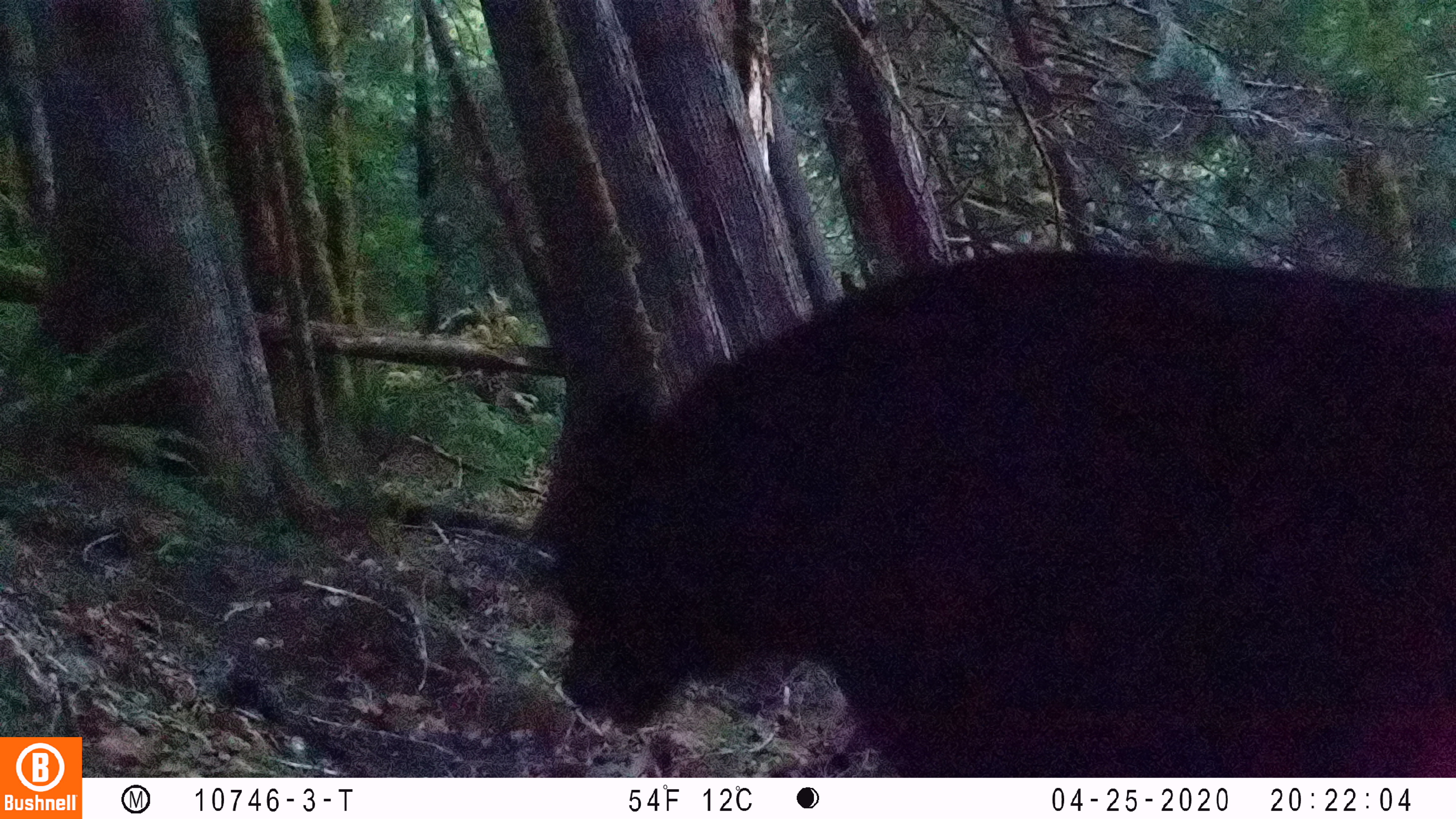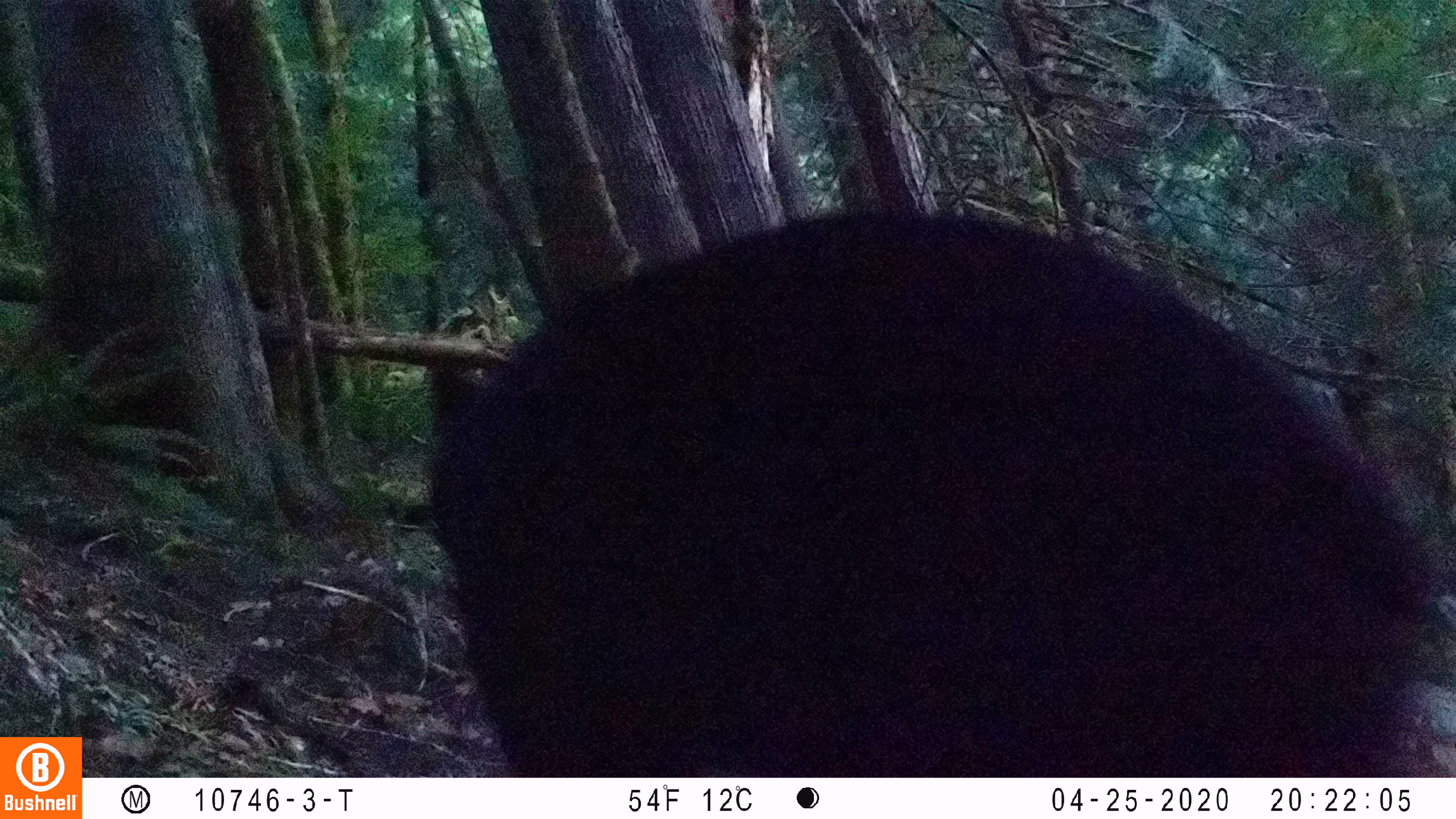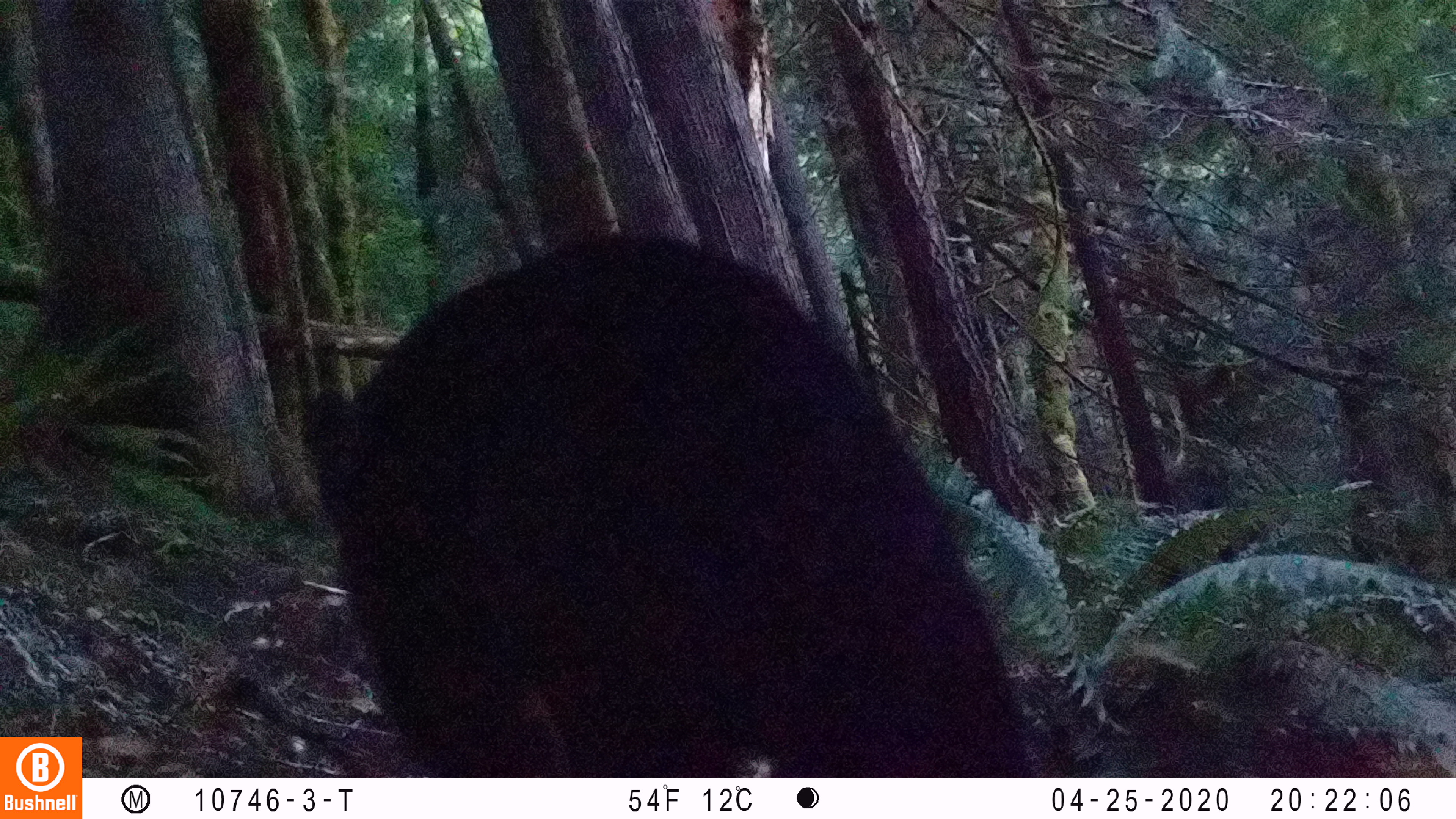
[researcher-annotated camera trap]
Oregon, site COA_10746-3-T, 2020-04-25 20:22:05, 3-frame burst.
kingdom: Animalia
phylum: Chordata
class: Mammalia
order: Carnivora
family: Ursidae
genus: Ursus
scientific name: Ursus americanus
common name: american black bear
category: black bear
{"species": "black bear (american black bear) (Ursus americanus)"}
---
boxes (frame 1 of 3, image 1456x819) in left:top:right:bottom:
black bear: 529:256:1454:774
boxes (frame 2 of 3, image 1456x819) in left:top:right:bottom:
black bear: 419:205:1431:772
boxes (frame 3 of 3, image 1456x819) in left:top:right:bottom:
black bear: 289:229:1029:772